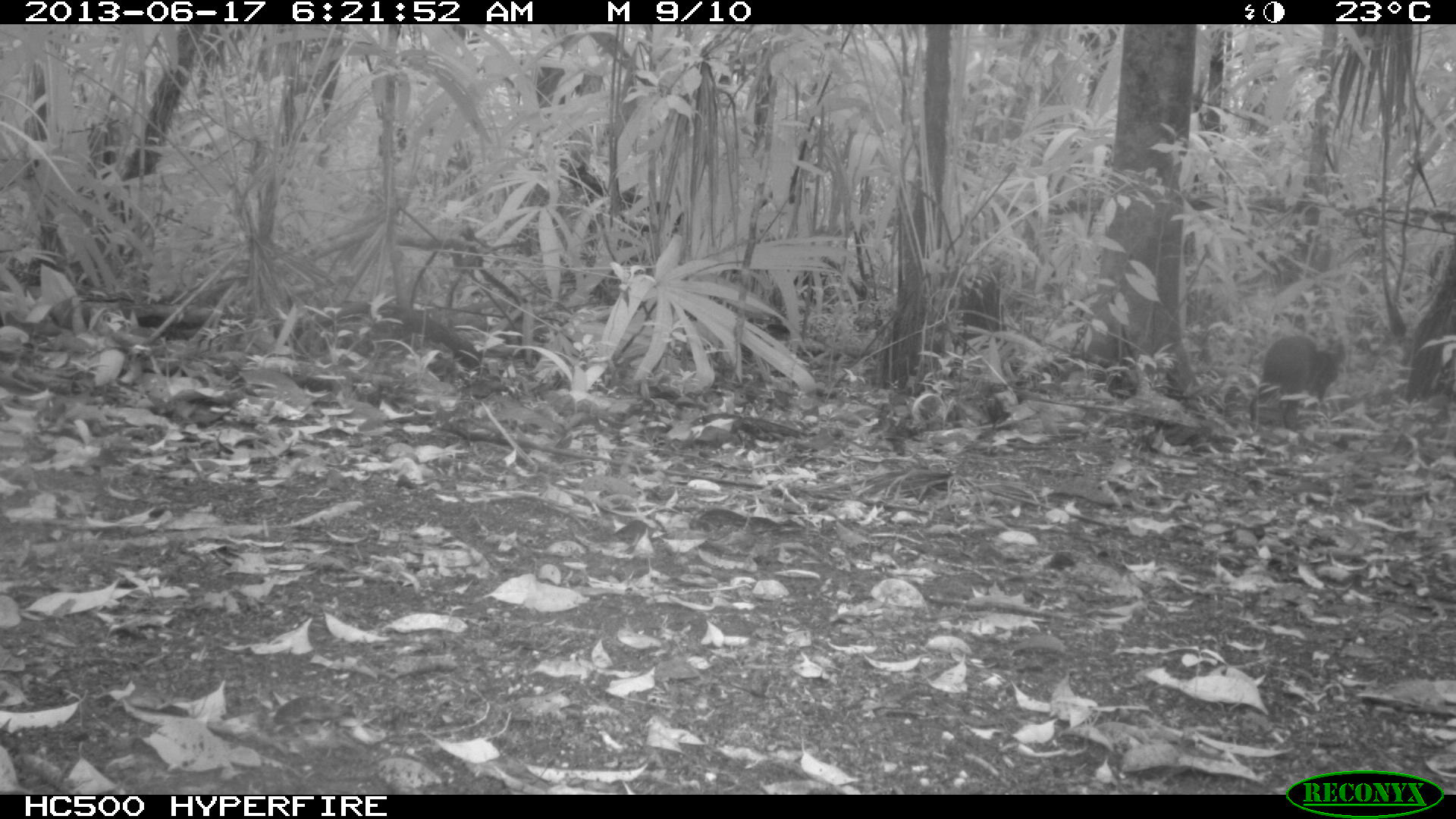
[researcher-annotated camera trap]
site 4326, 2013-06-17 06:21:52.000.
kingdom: Animalia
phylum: Chordata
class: Mammalia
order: Rodentia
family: Dasyproctidae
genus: Dasyprocta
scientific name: Dasyprocta punctata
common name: central american agouti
Dasyprocta punctata (central american agouti), count 1.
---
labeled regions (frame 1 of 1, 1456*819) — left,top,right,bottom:
dasyprocta punctata: 1249,334,1348,432